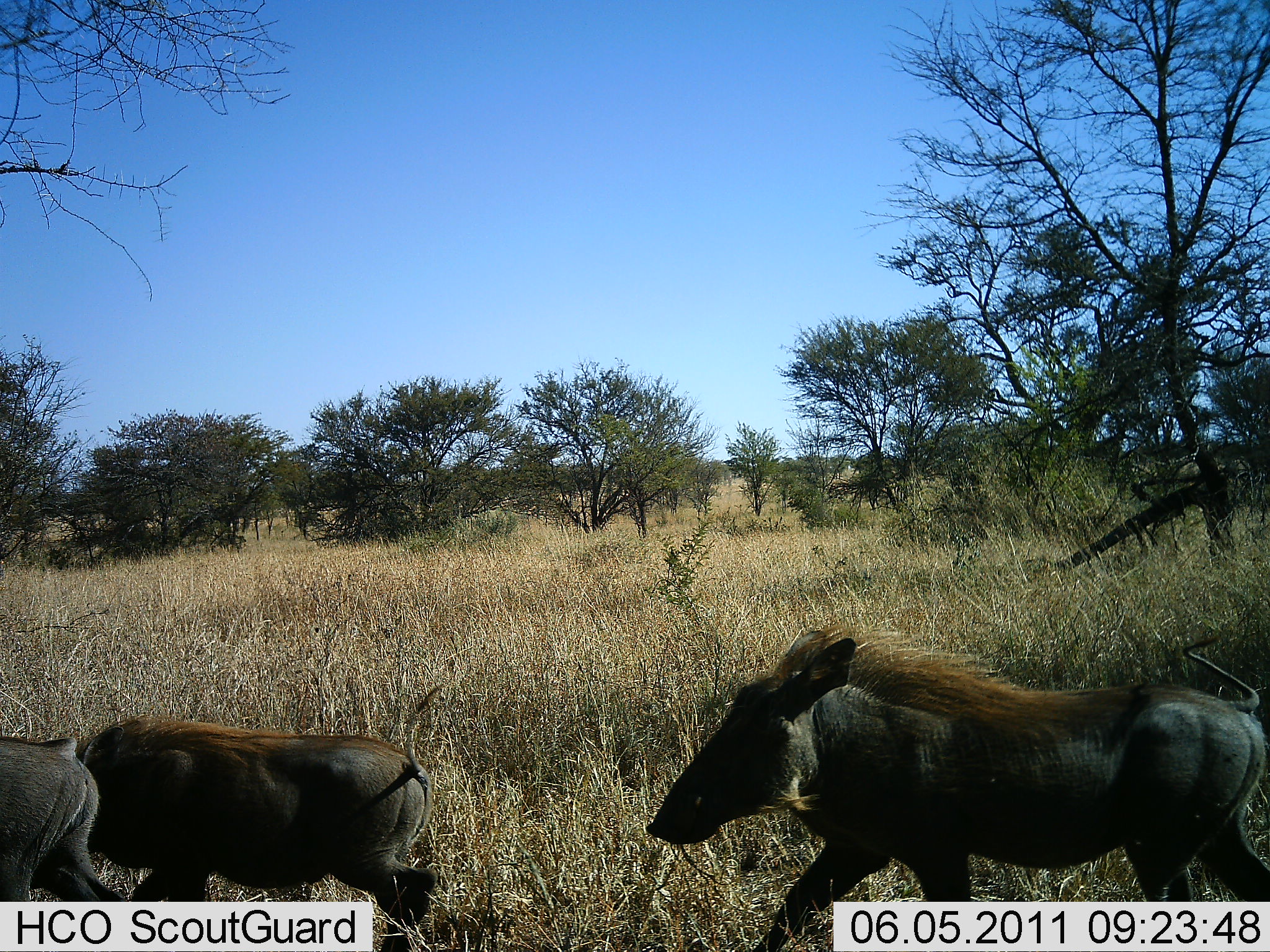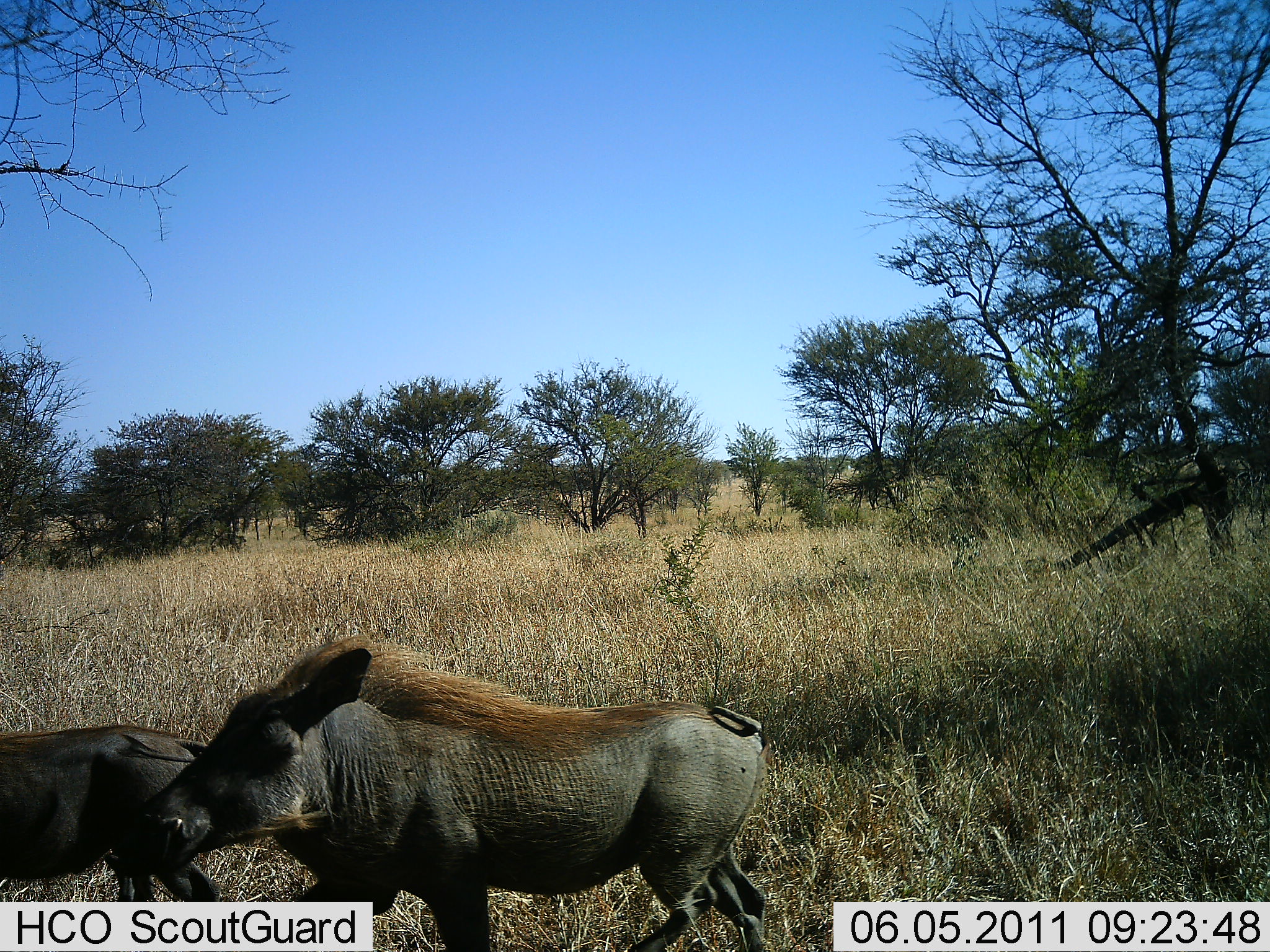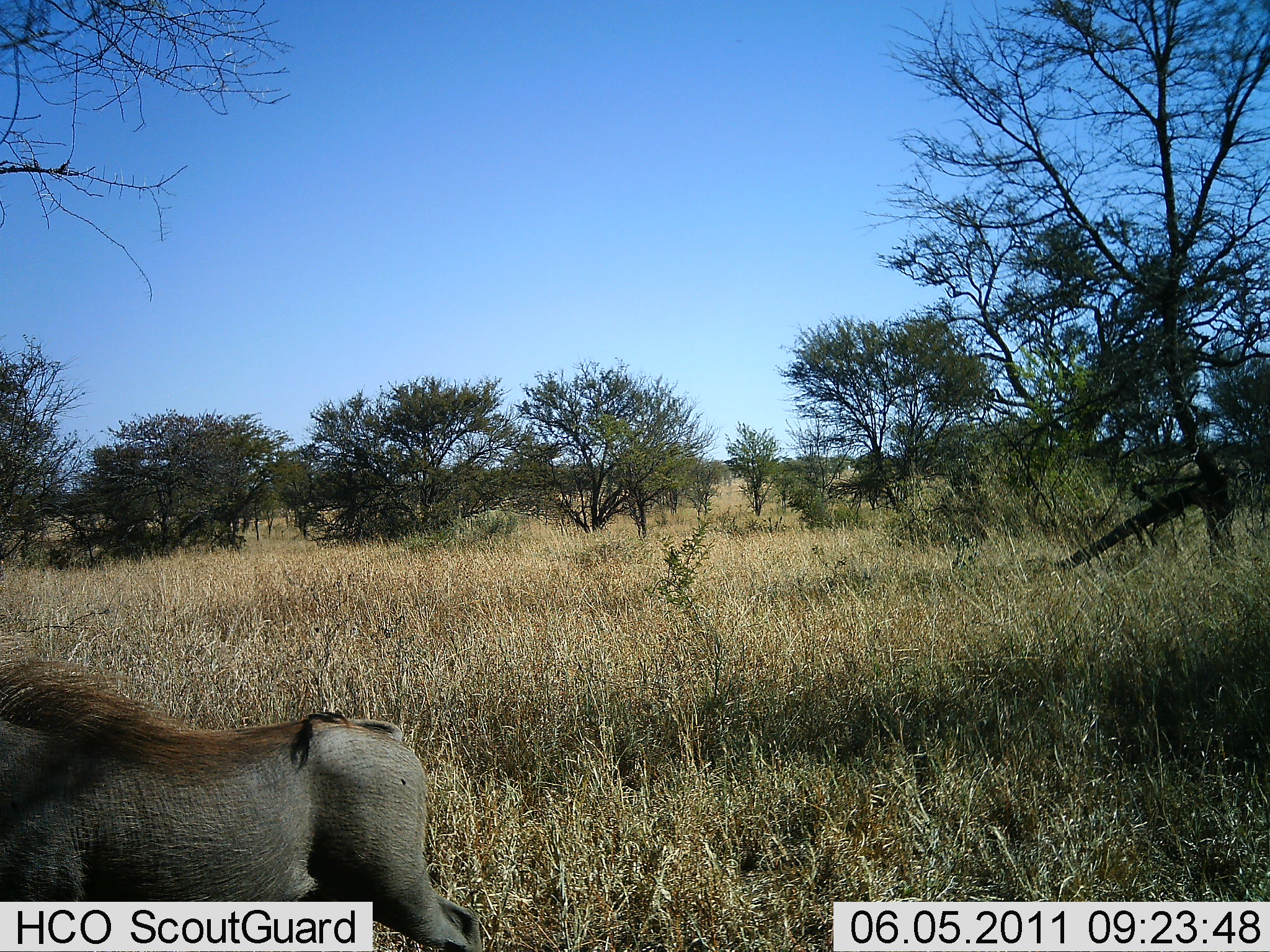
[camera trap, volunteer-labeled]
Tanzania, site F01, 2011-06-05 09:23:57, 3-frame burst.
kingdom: Animalia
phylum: Chordata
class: Mammalia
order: Artiodactyla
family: Suidae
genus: Phacochoerus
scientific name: Phacochoerus africanus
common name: warthog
Warthog (Phacochoerus africanus), count 3. Behavior (volunteer vote fractions): standing 0%, resting 0%, moving 100%, interacting 0%. Young present (vote fraction): 8%. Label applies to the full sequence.